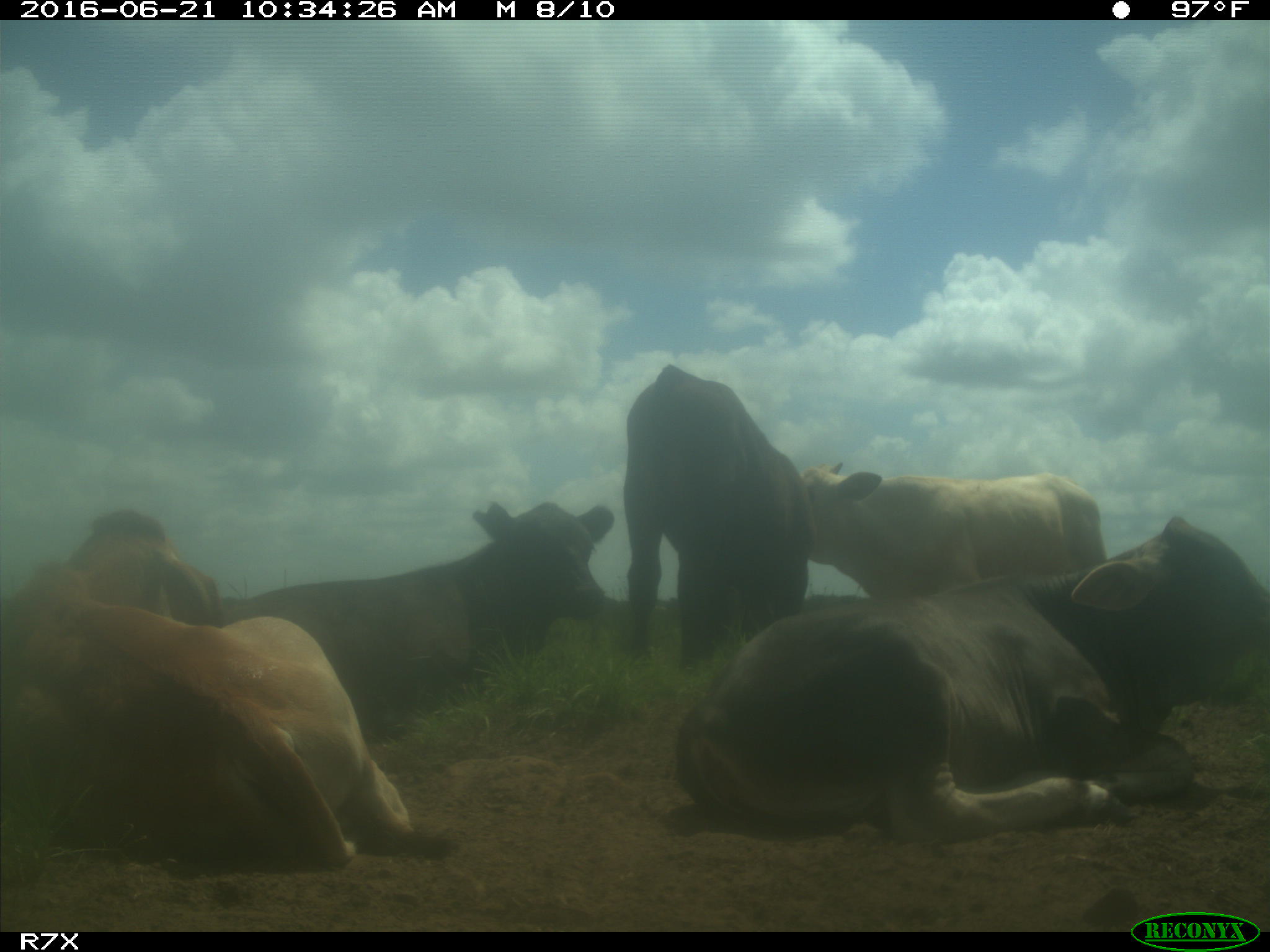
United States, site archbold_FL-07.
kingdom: Animalia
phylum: Chordata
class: Mammalia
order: Artiodactyla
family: Bovidae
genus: Bos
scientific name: Bos taurus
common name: domestic cow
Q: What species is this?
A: Bos taurus (domestic cow).